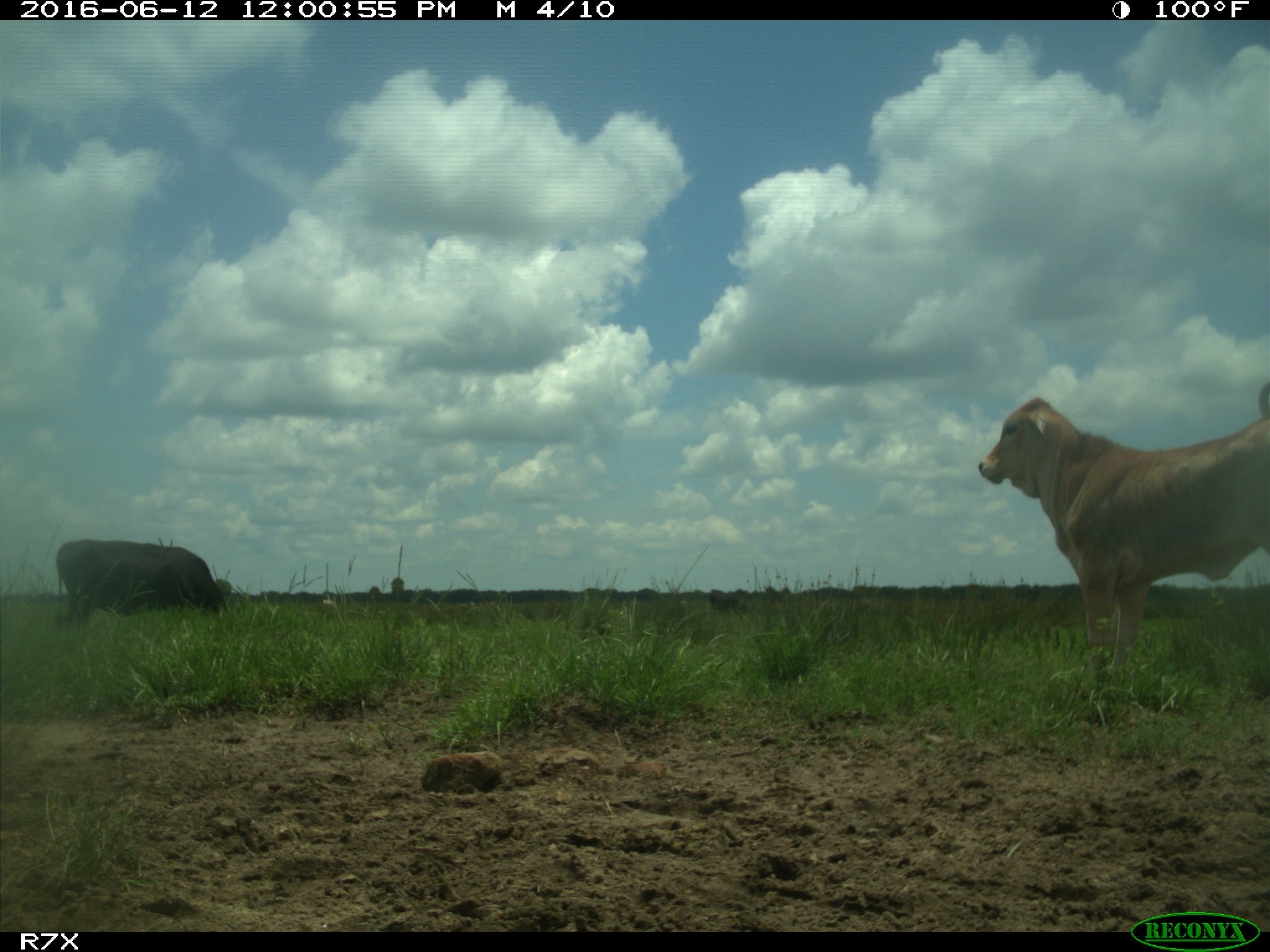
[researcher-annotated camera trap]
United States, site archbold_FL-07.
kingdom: Animalia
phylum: Chordata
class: Mammalia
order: Artiodactyla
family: Bovidae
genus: Bos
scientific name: Bos taurus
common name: domestic cow